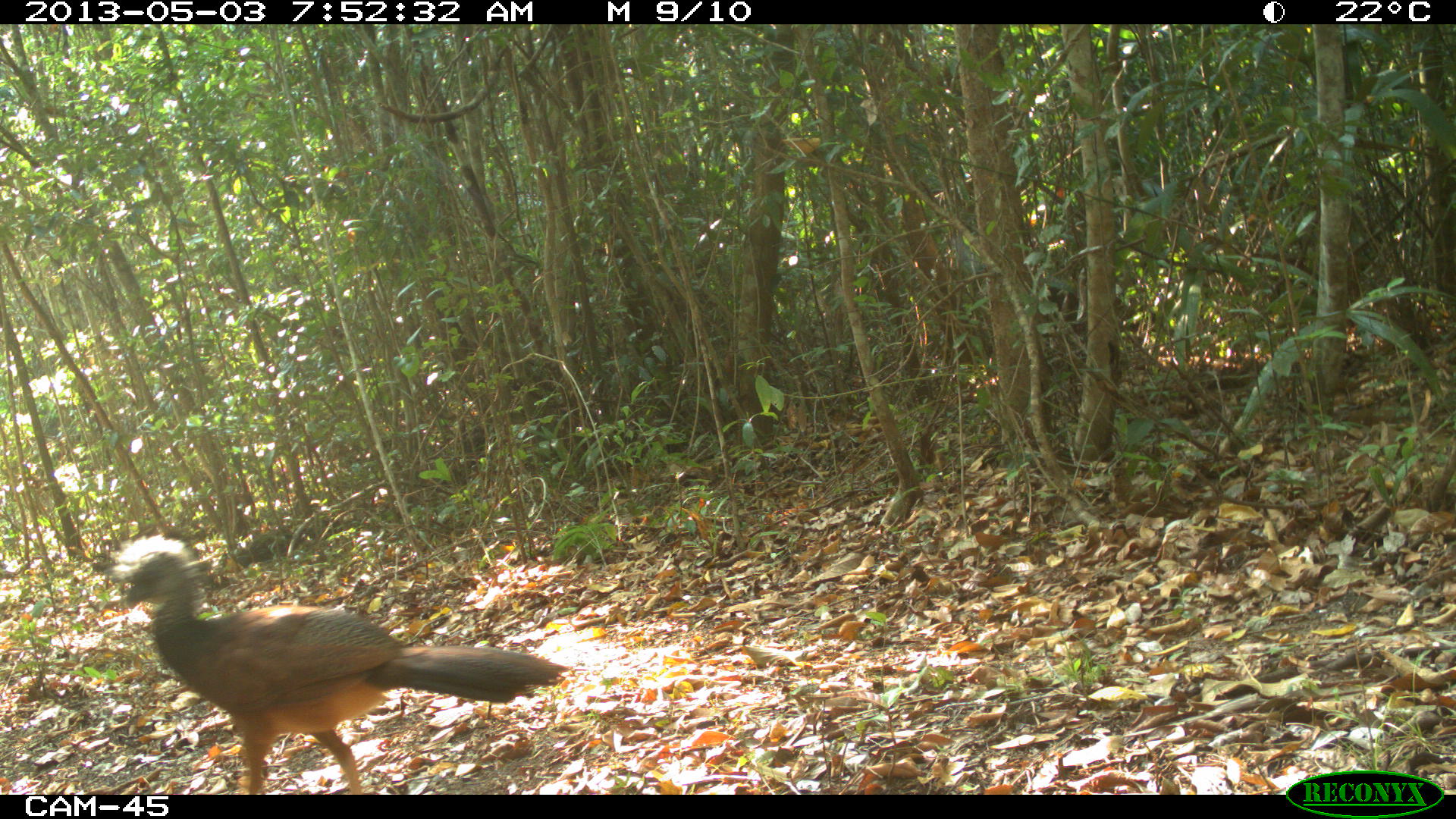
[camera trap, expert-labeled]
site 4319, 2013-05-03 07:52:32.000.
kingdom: Animalia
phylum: Chordata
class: Aves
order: Galliformes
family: Cracidae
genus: Crax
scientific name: Crax rubra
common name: great curassow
Crax rubra (great curassow), count 1, sex female.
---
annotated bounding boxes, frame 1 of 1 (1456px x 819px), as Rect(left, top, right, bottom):
crax rubra: Rect(98, 532, 573, 794)